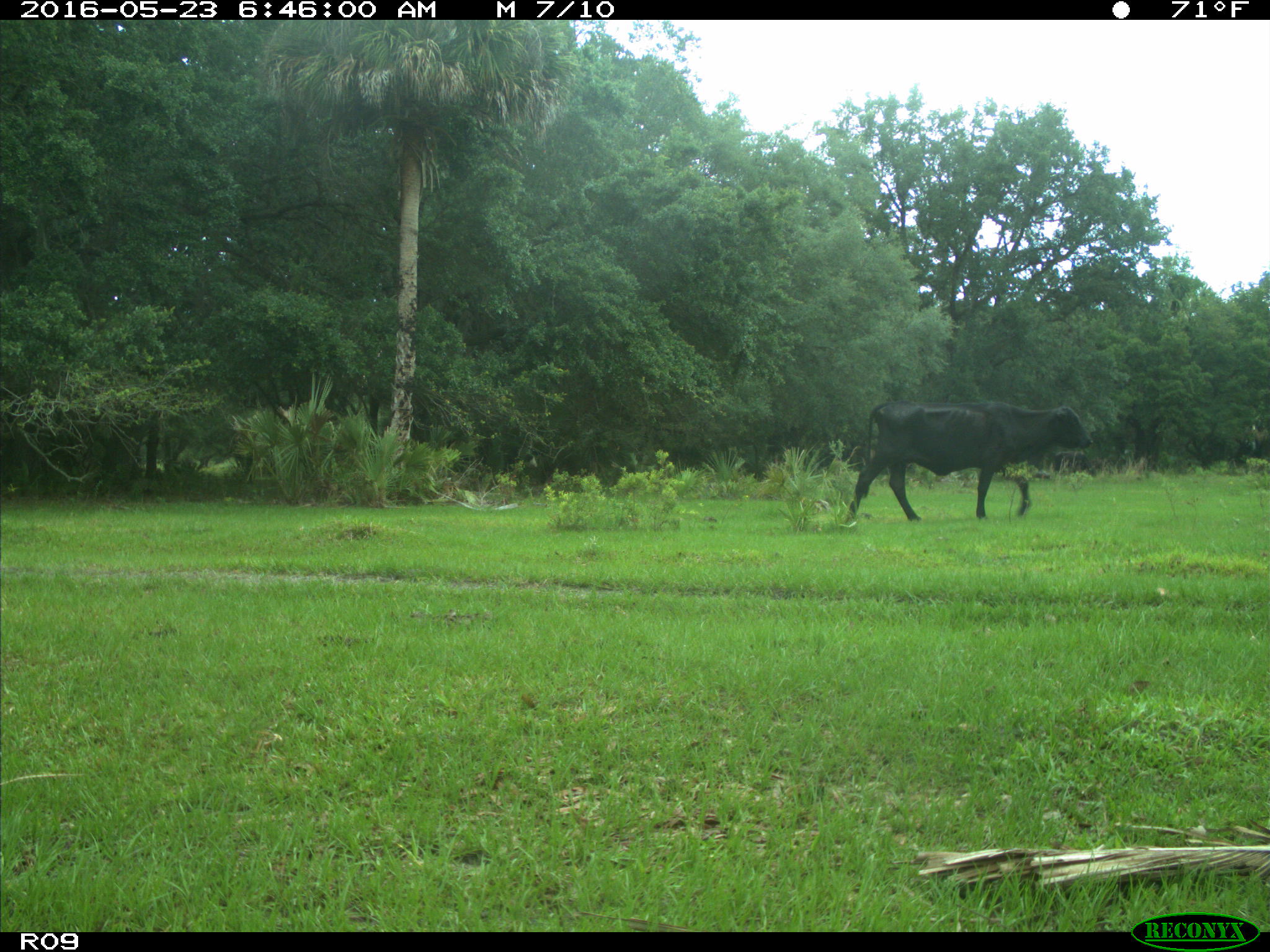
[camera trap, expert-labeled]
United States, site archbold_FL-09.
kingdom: Animalia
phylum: Chordata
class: Mammalia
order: Artiodactyla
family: Bovidae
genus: Bos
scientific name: Bos taurus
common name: domestic cow